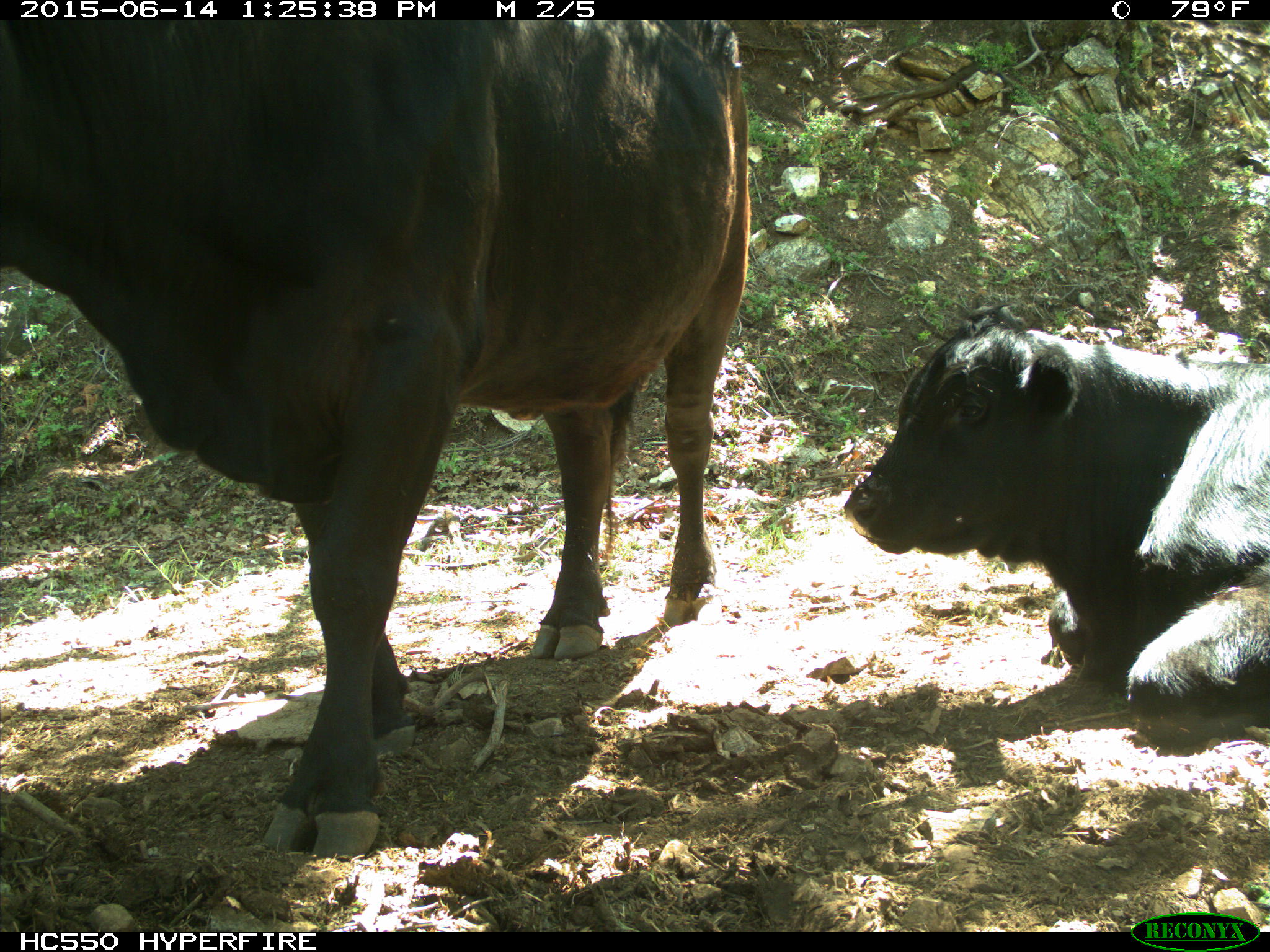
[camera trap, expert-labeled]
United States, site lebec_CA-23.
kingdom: Animalia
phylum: Chordata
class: Mammalia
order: Artiodactyla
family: Bovidae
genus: Bos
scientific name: Bos taurus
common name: domestic cow